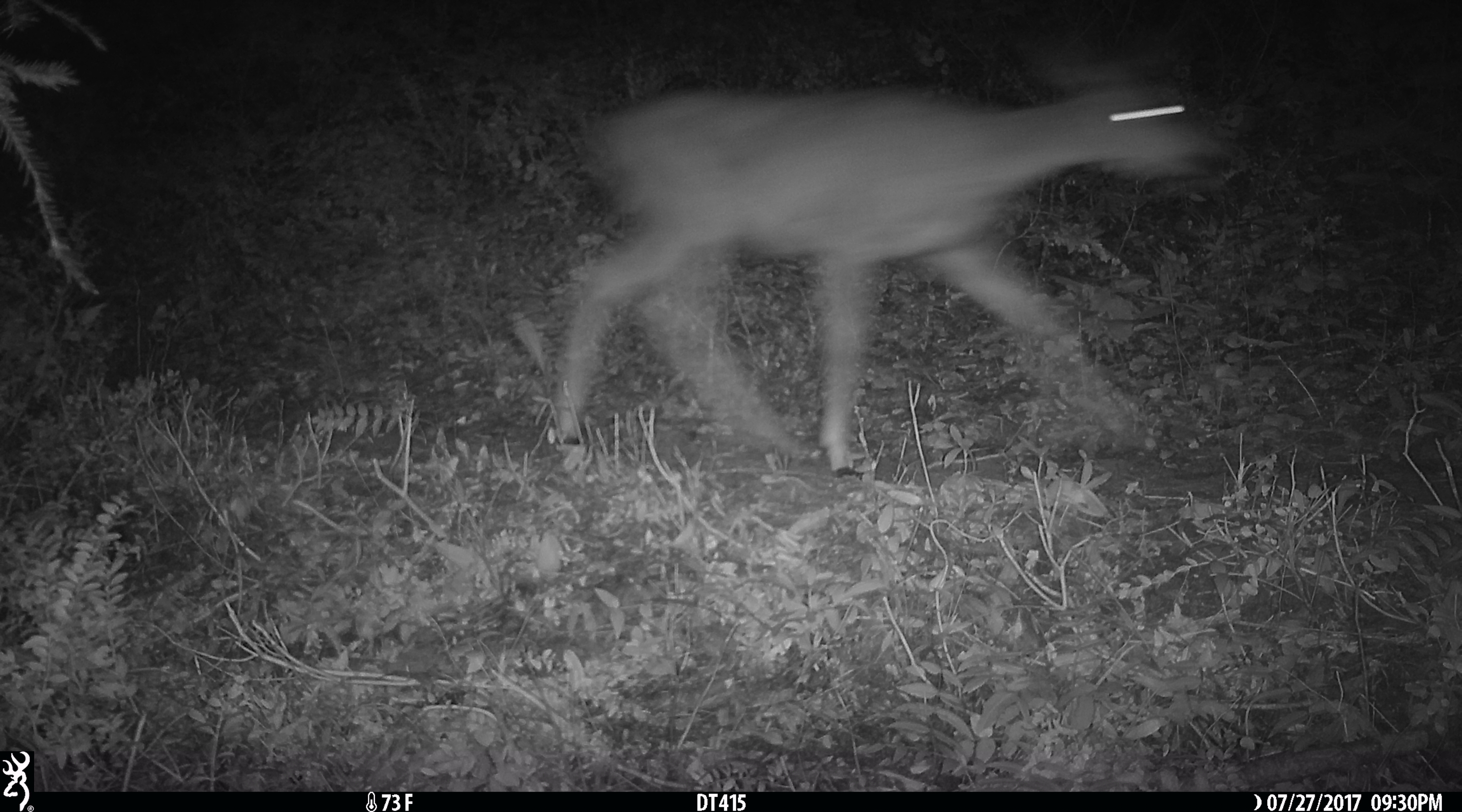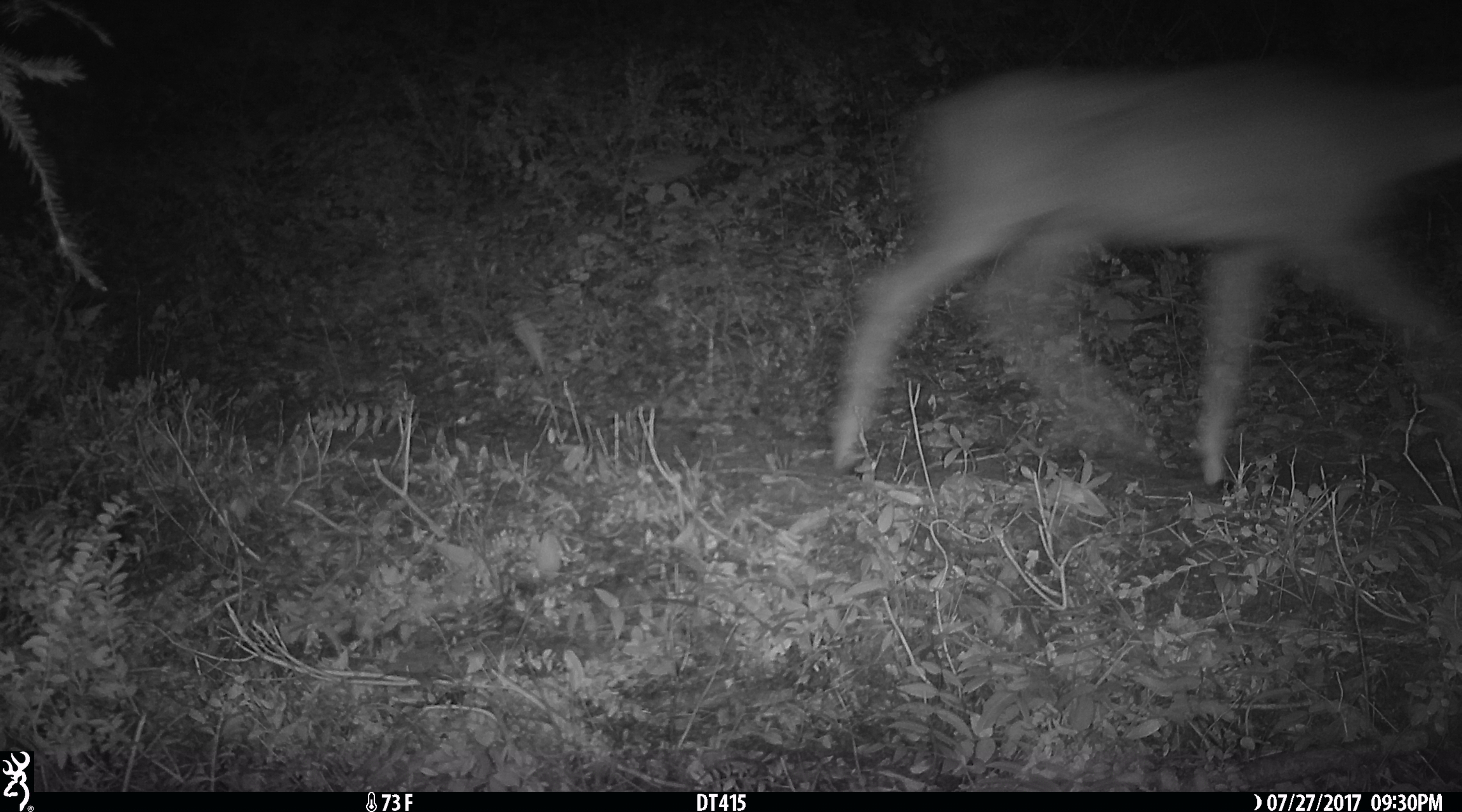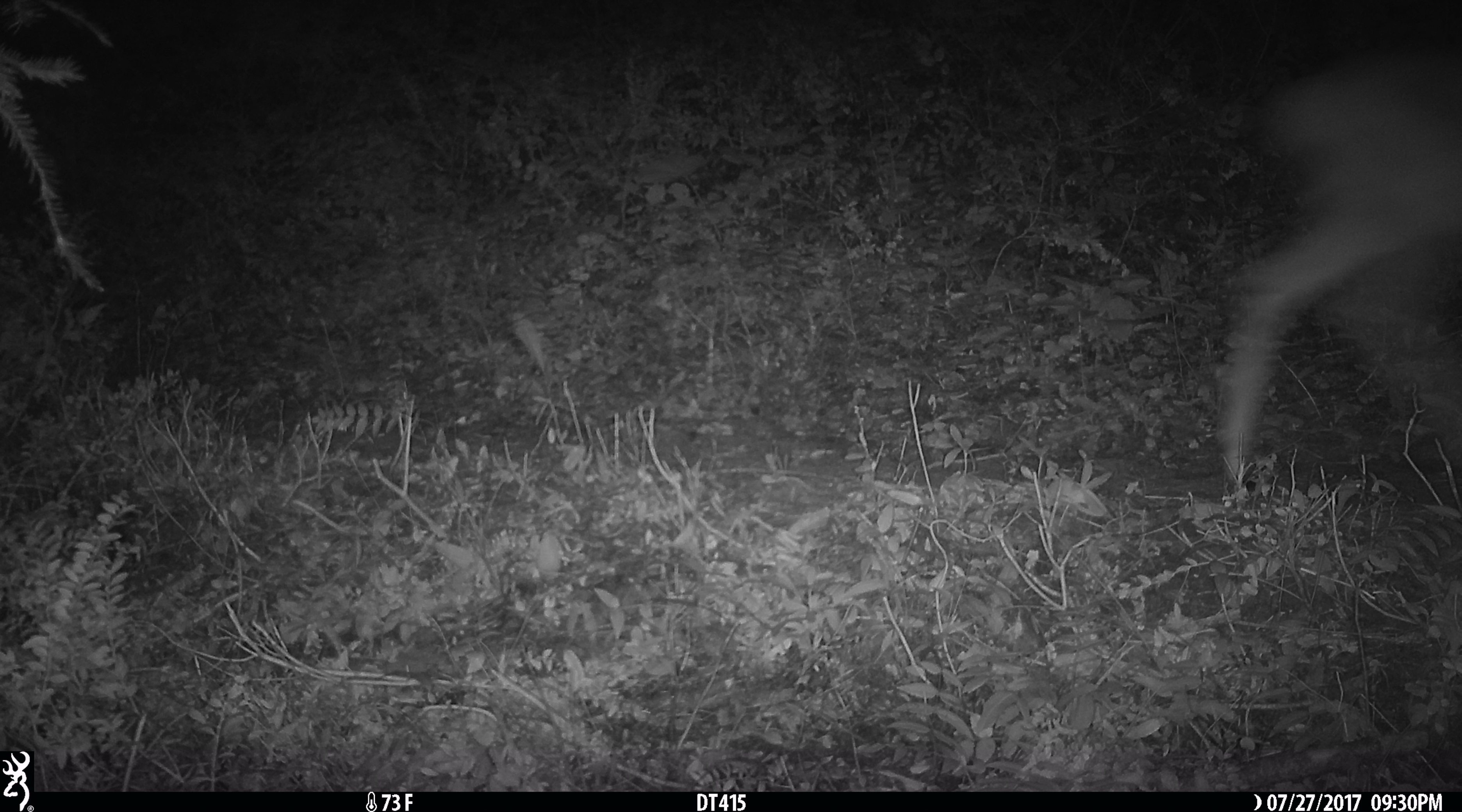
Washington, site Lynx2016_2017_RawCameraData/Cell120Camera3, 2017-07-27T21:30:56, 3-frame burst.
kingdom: Animalia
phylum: Chordata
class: Mammalia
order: Artiodactyla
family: Cervidae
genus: Odocoileus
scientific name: Odocoileus hemionus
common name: mule deer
Odocoileus hemionus (mule deer). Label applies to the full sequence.